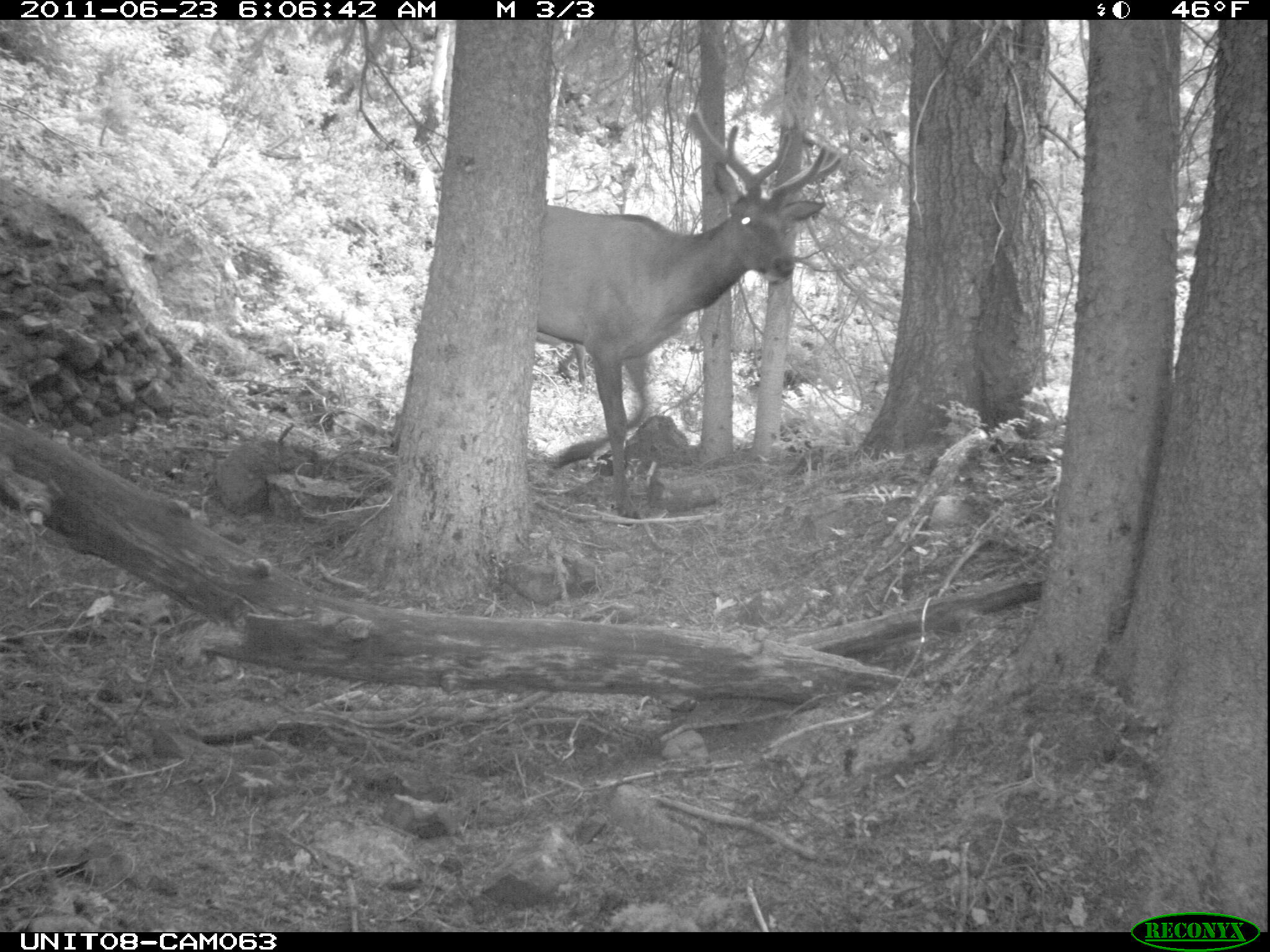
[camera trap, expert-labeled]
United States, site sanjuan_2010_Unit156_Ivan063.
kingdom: Animalia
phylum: Chordata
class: Mammalia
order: Artiodactyla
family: Cervidae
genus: Cervus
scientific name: Cervus elaphus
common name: red deer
Cervus elaphus (red deer).